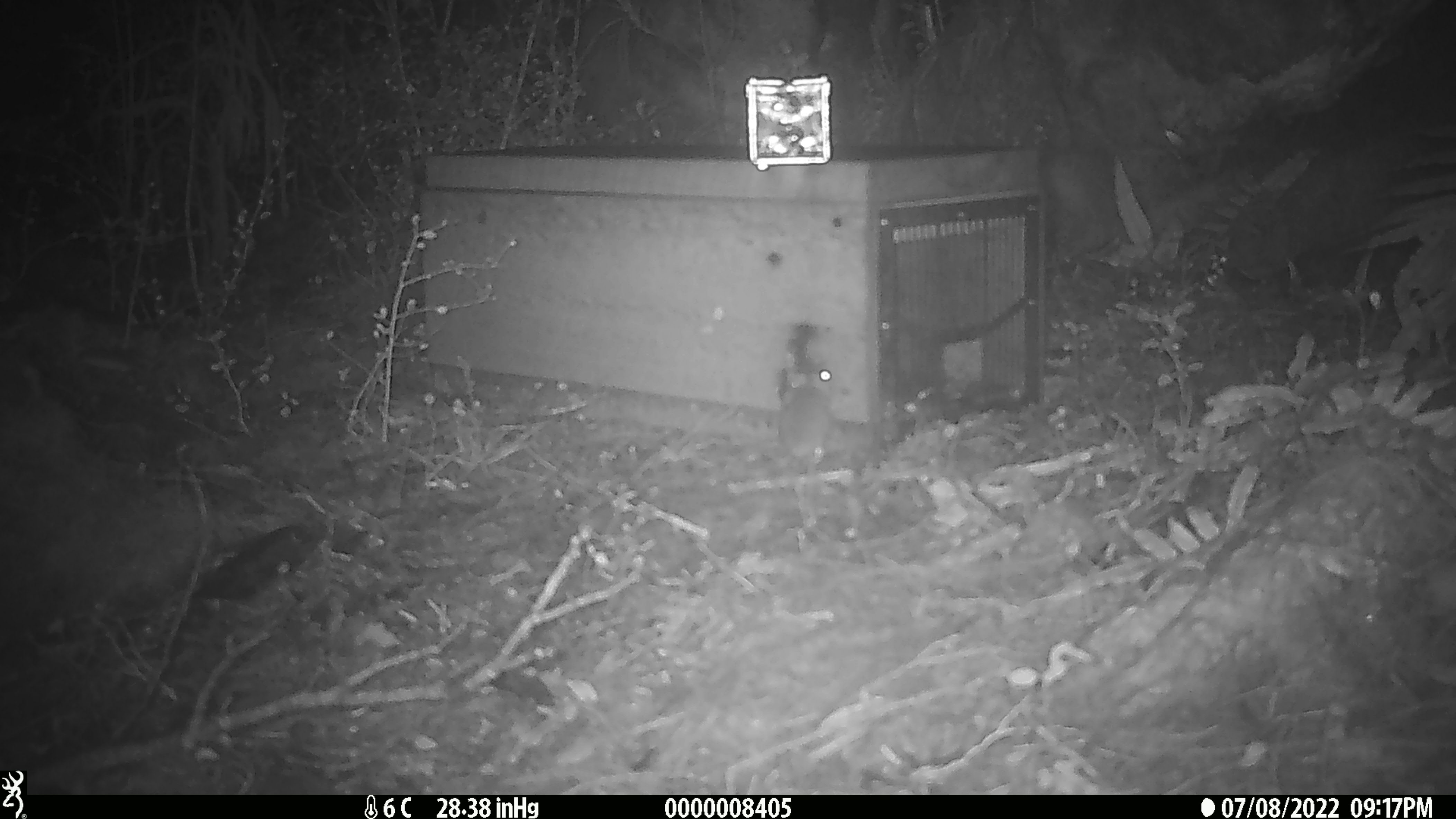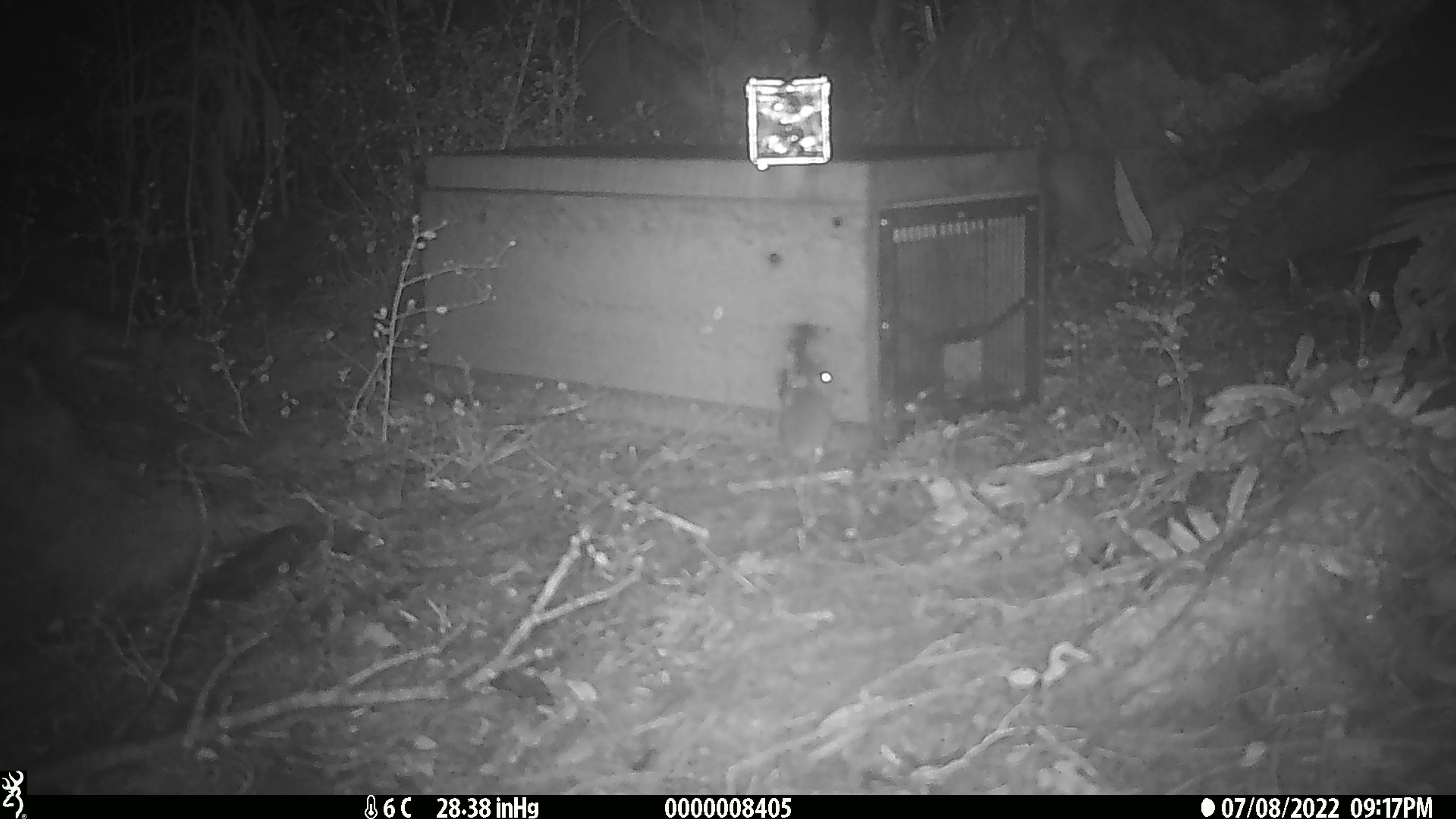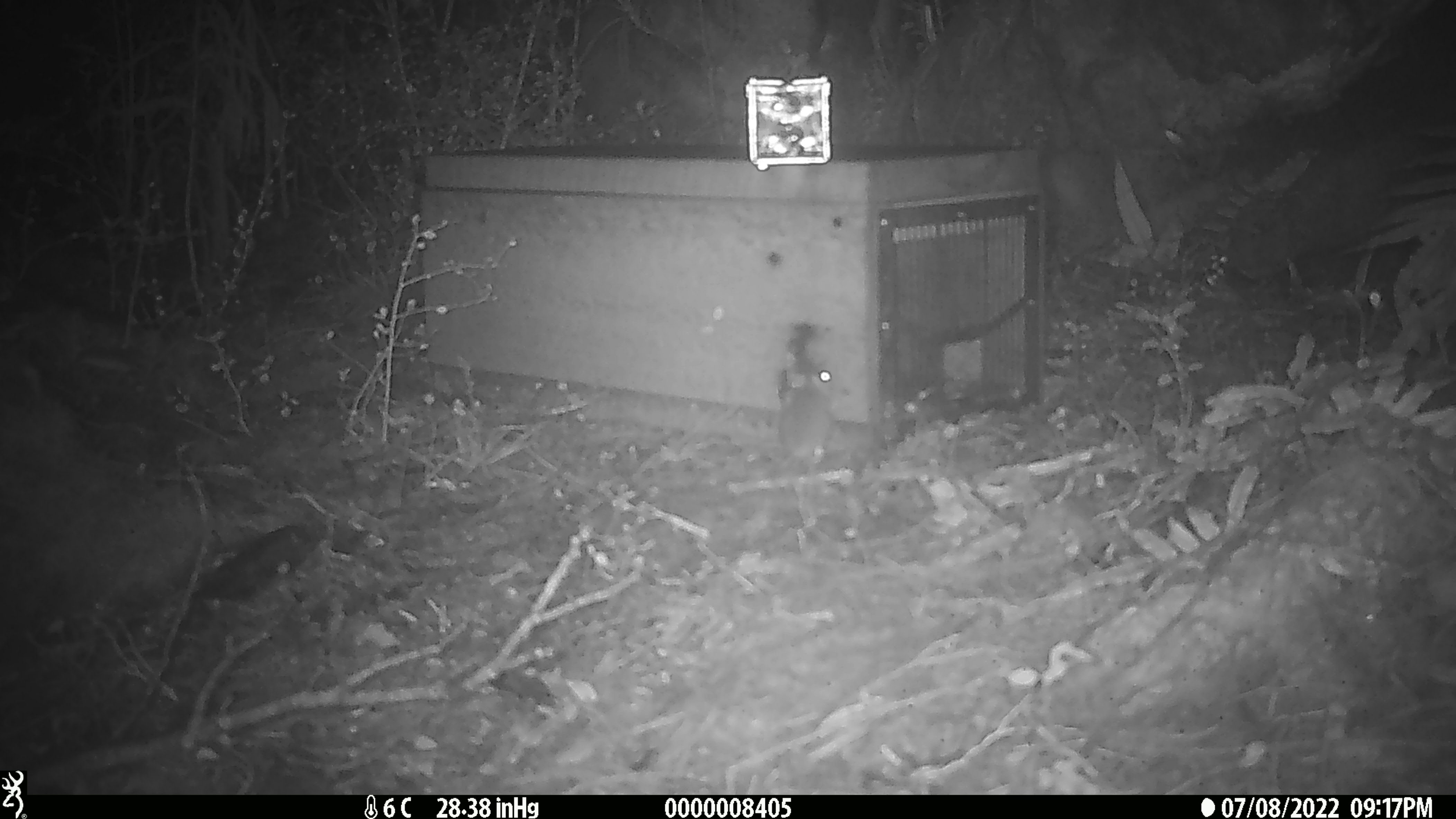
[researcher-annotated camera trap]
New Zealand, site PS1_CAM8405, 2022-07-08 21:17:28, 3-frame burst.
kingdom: Animalia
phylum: Chordata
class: Mammalia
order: Rodentia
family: Muridae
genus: Mus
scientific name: Mus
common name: mouse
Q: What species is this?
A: Mouse (Mus).